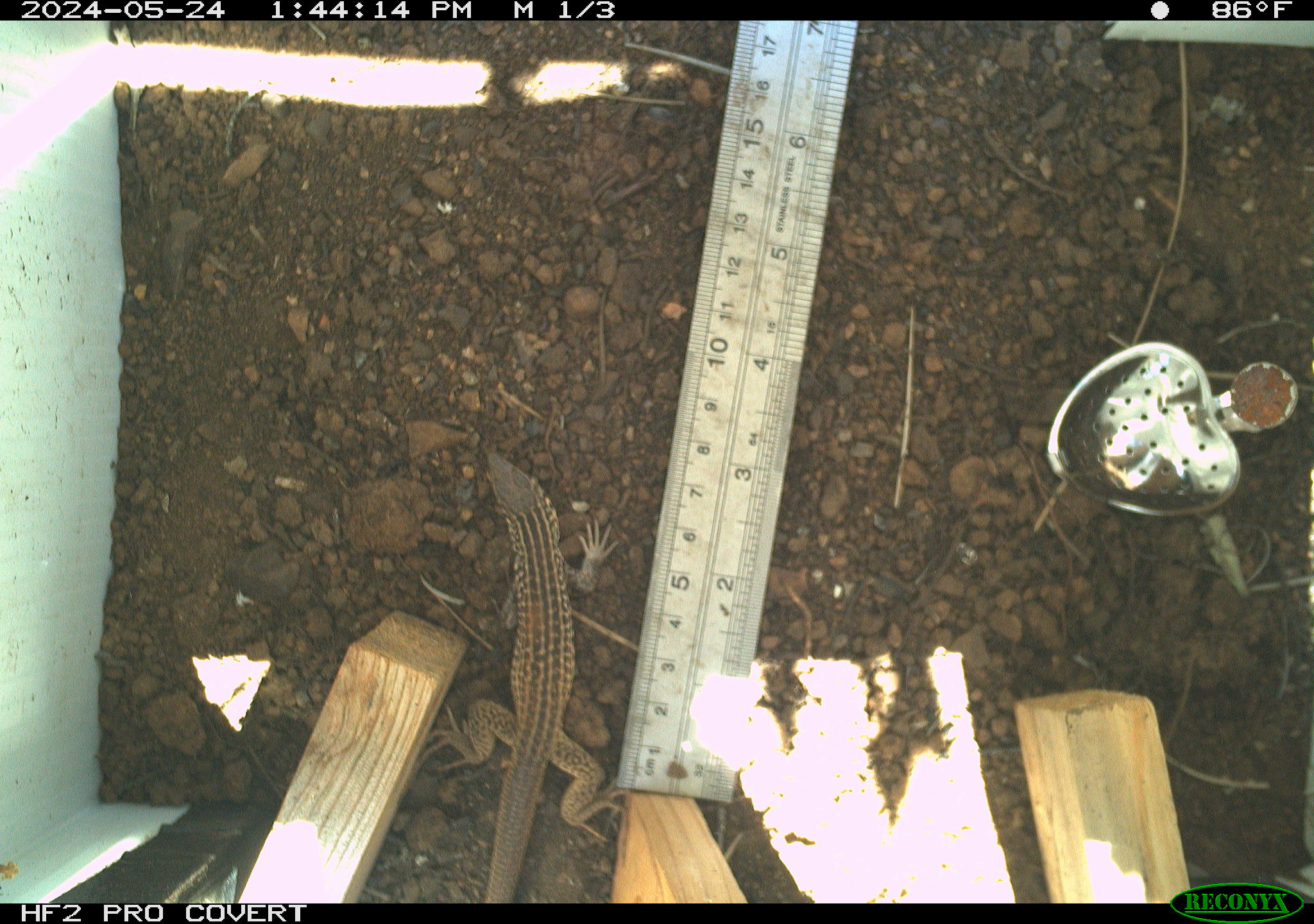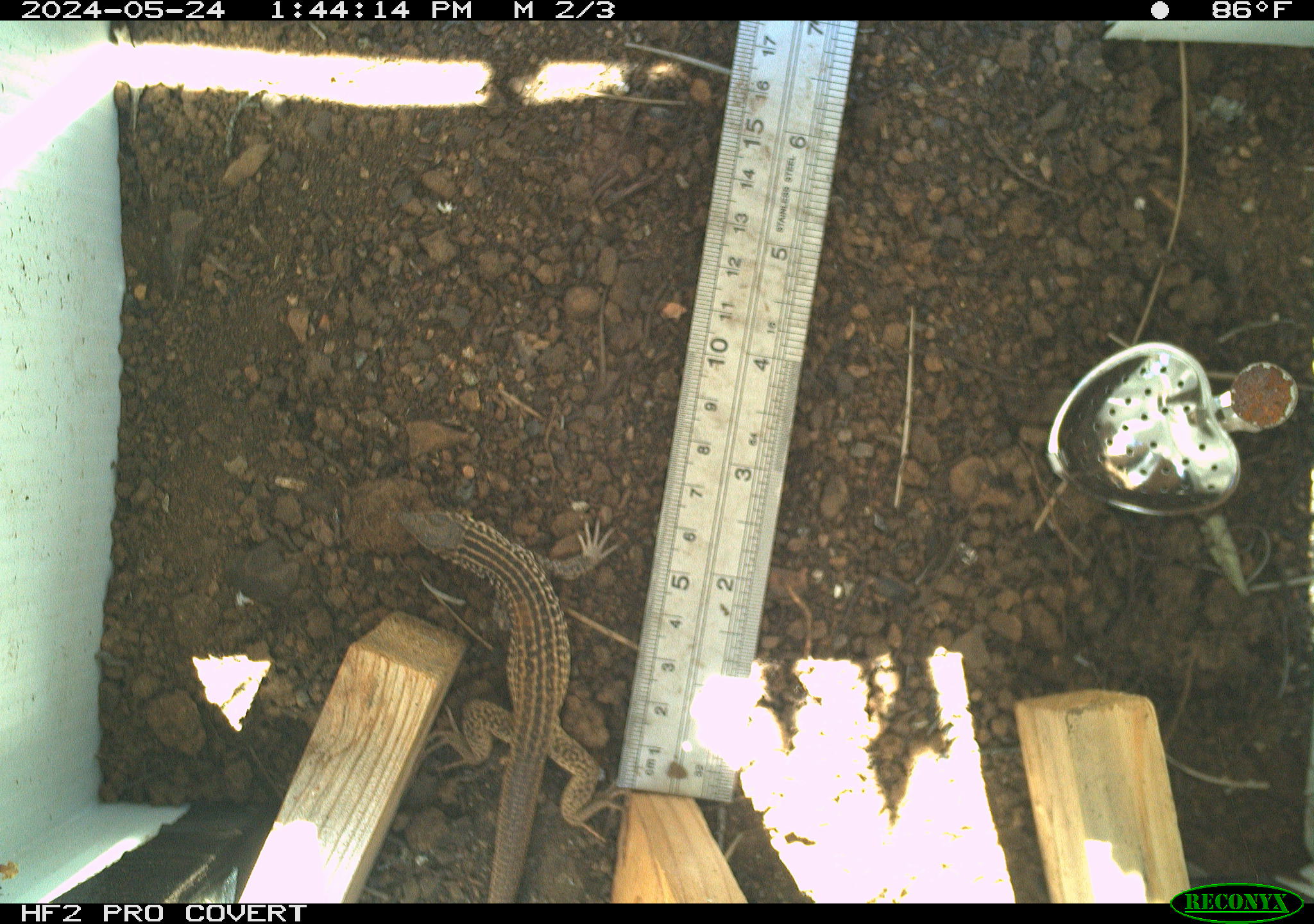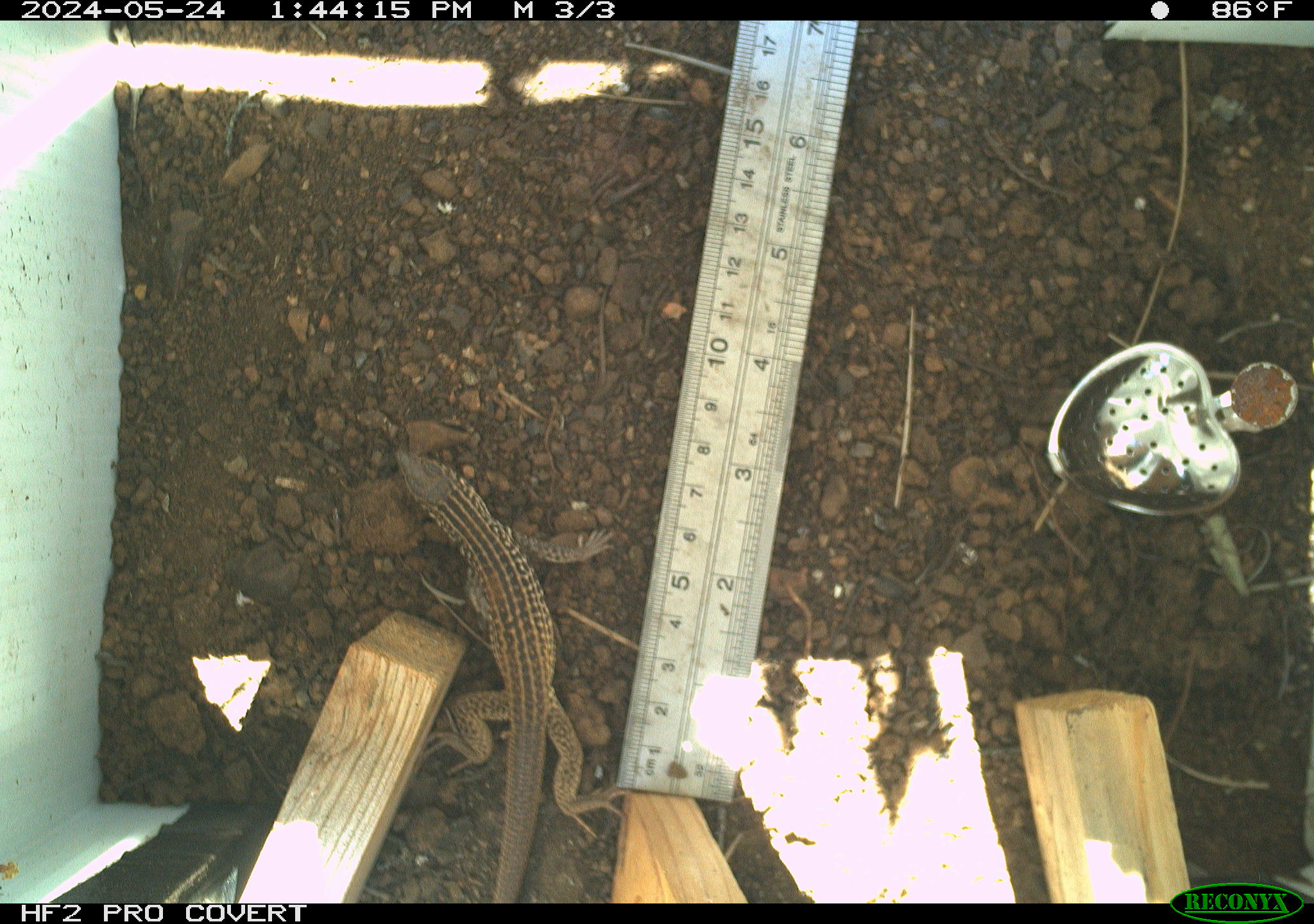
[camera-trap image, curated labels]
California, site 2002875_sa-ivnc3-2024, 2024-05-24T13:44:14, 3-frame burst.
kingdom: Animalia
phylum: Chordata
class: Reptilia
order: Squamata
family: Teiidae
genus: Aspidoscelis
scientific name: Aspidoscelis tigris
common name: western whiptail